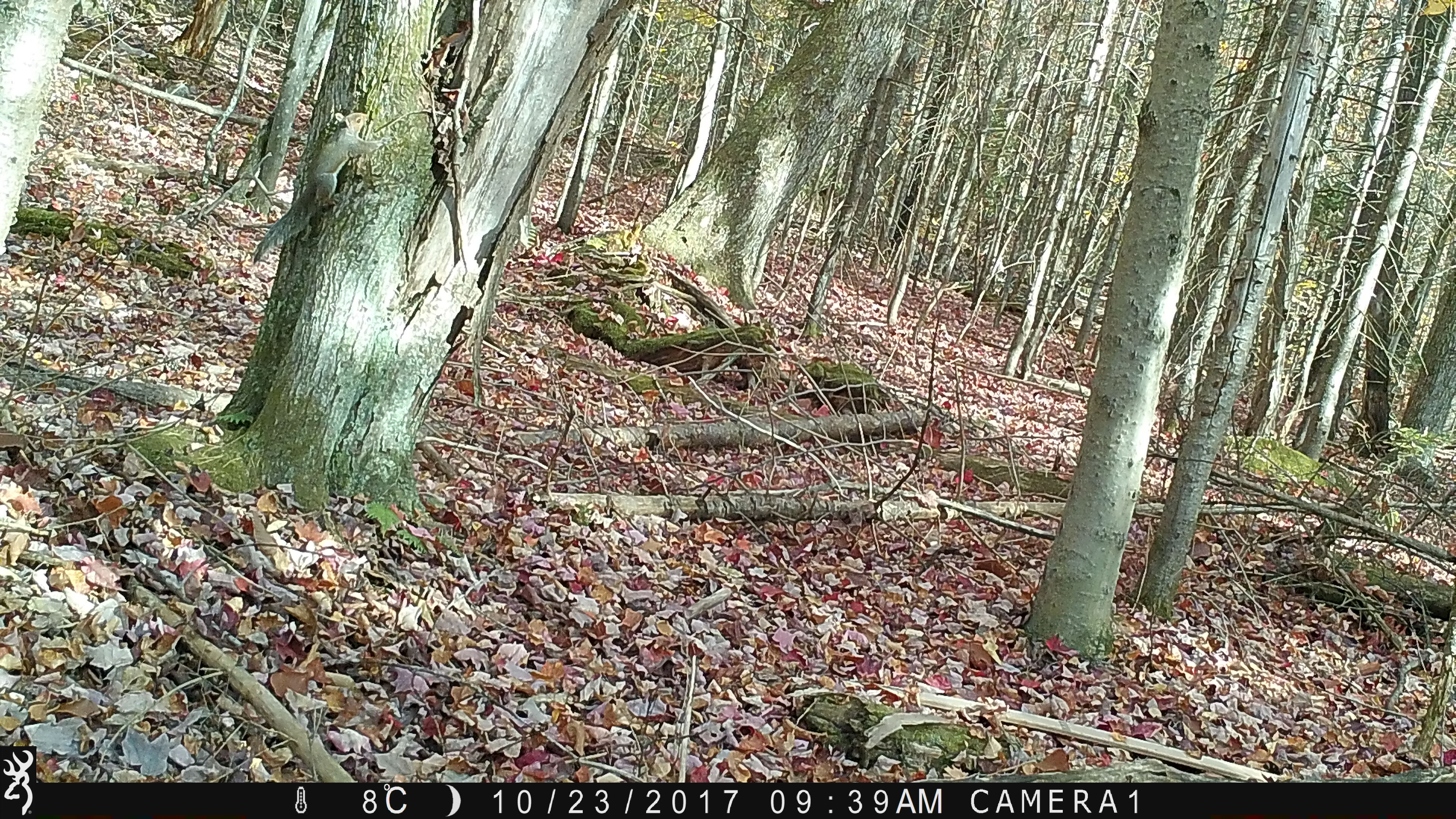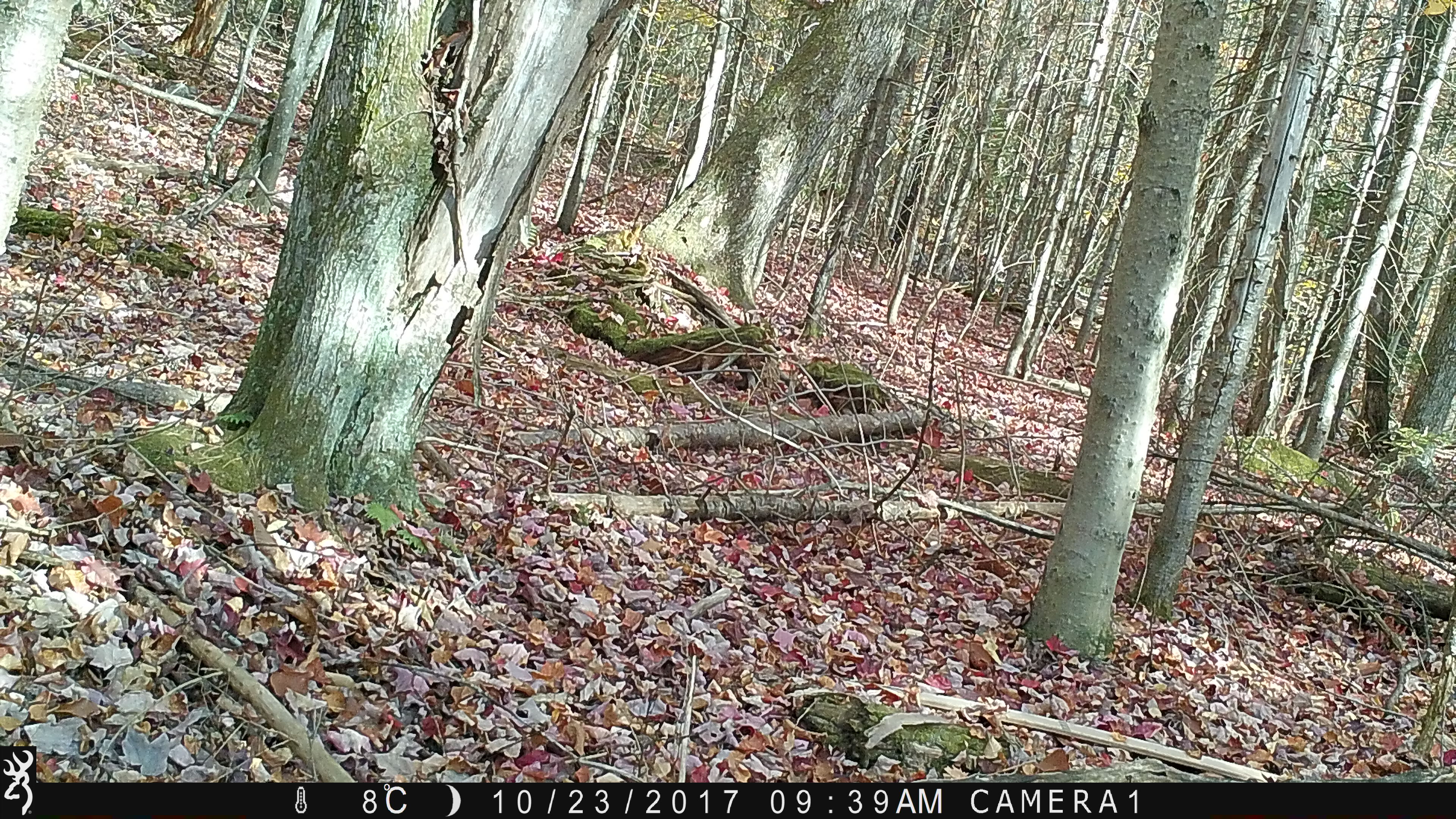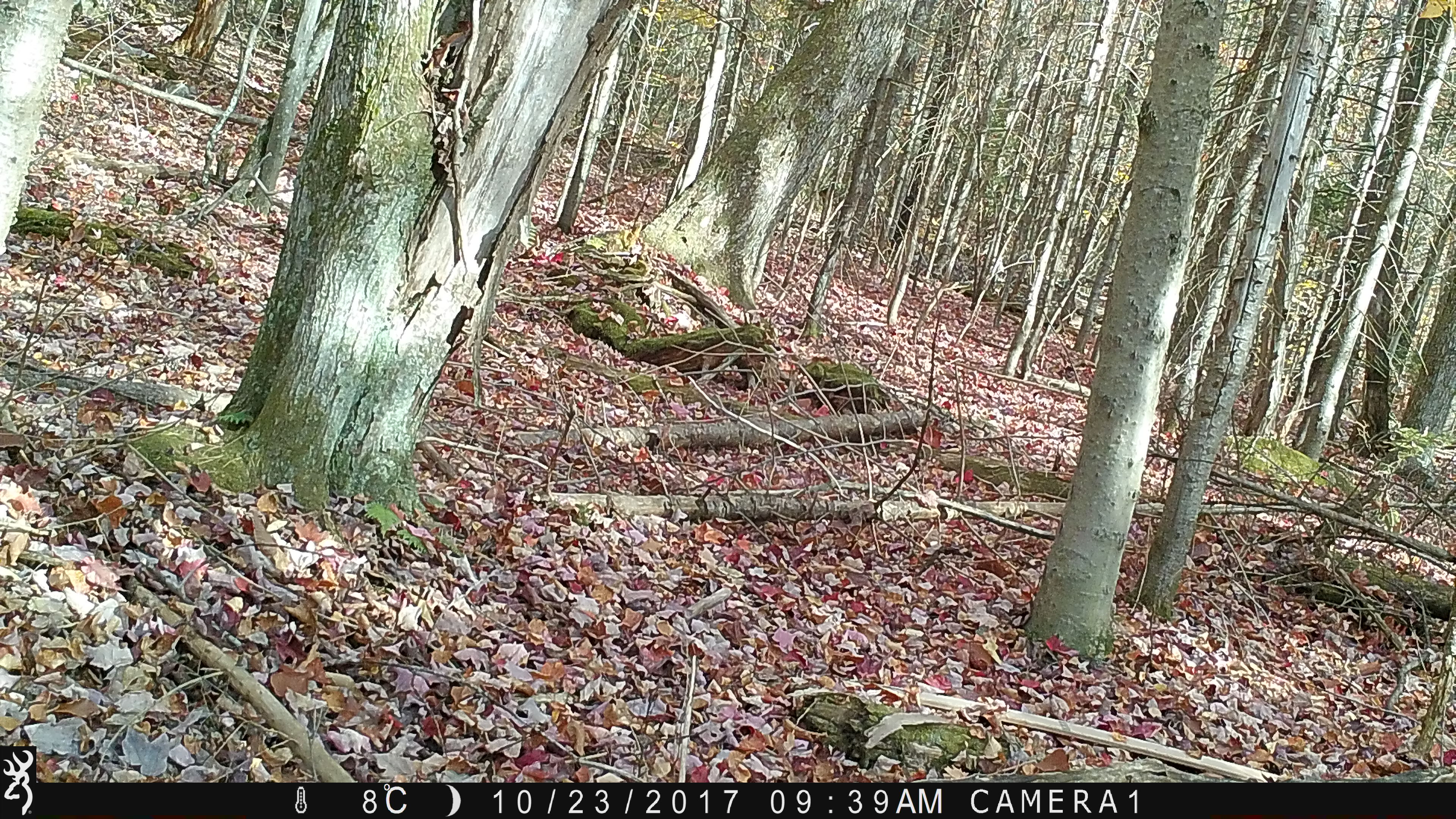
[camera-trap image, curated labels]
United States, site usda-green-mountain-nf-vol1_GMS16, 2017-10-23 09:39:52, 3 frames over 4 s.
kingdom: Animalia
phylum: Chordata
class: Mammalia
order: Rodentia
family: Sciuridae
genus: Sciurus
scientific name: Sciurus carolinensis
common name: gray squirrel